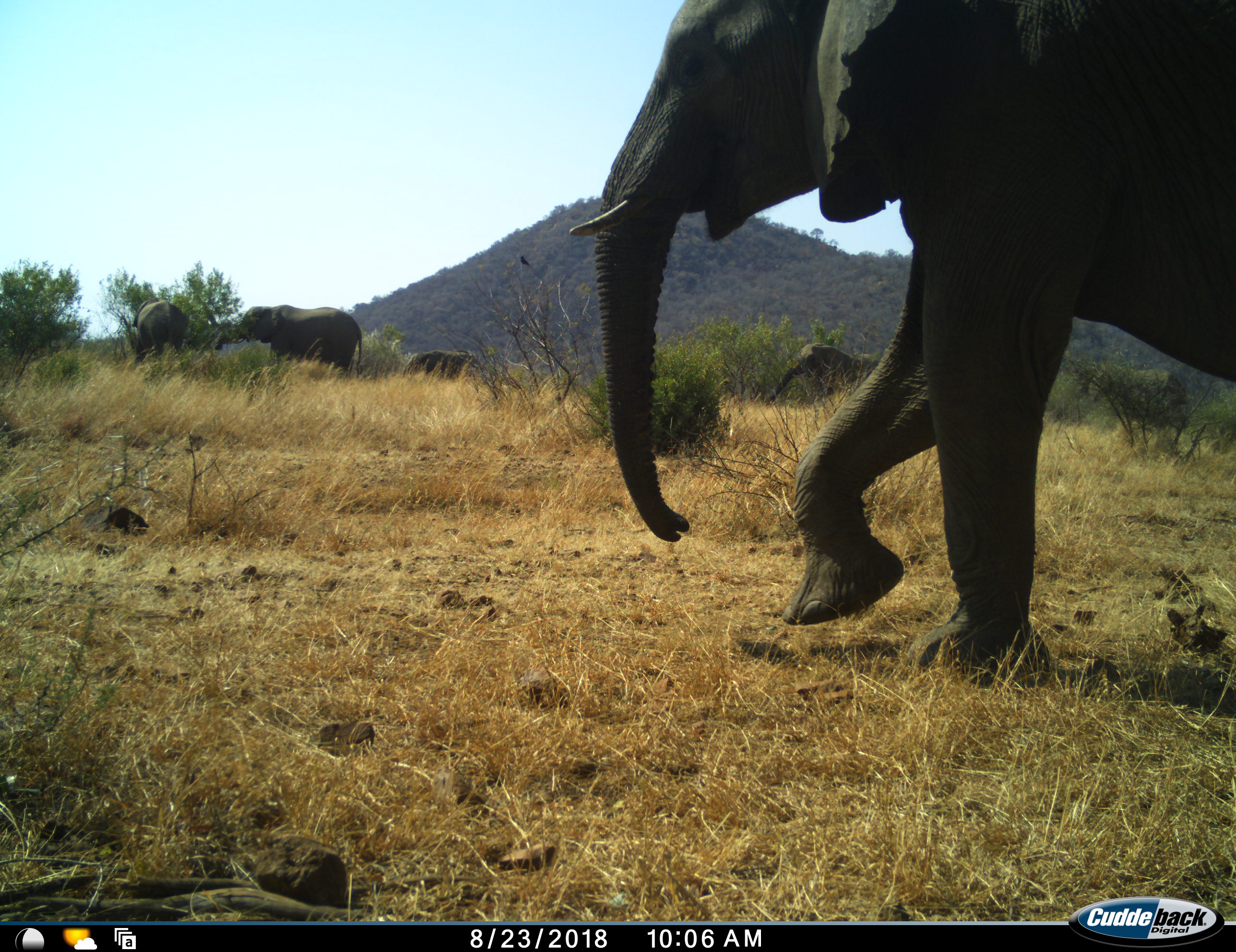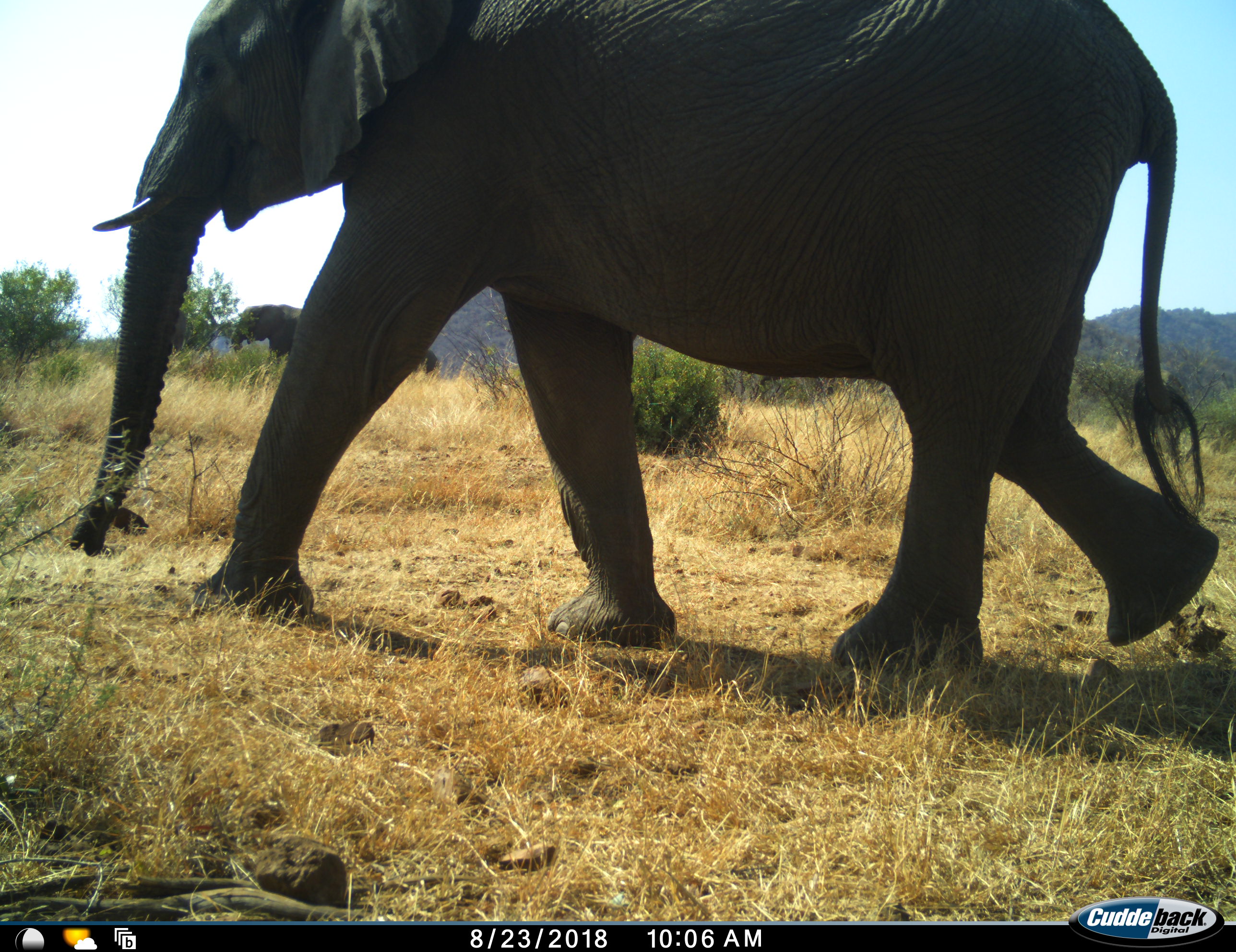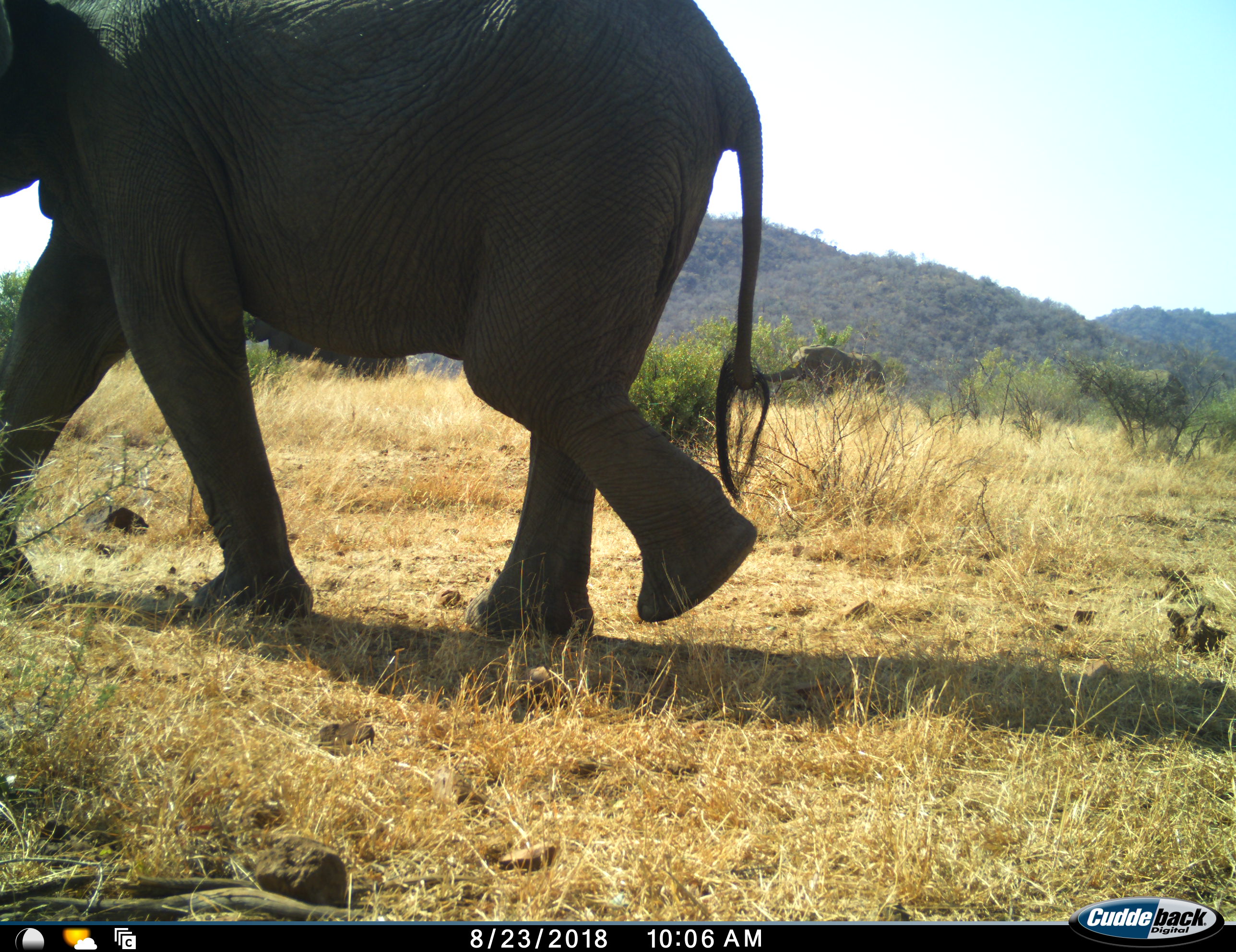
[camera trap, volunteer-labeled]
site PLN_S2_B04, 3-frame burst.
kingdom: Animalia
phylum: Chordata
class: Mammalia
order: Proboscidea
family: Elephantidae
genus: Loxodonta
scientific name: Loxodonta africana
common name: african bush elephant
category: elephant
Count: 6.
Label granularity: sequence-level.